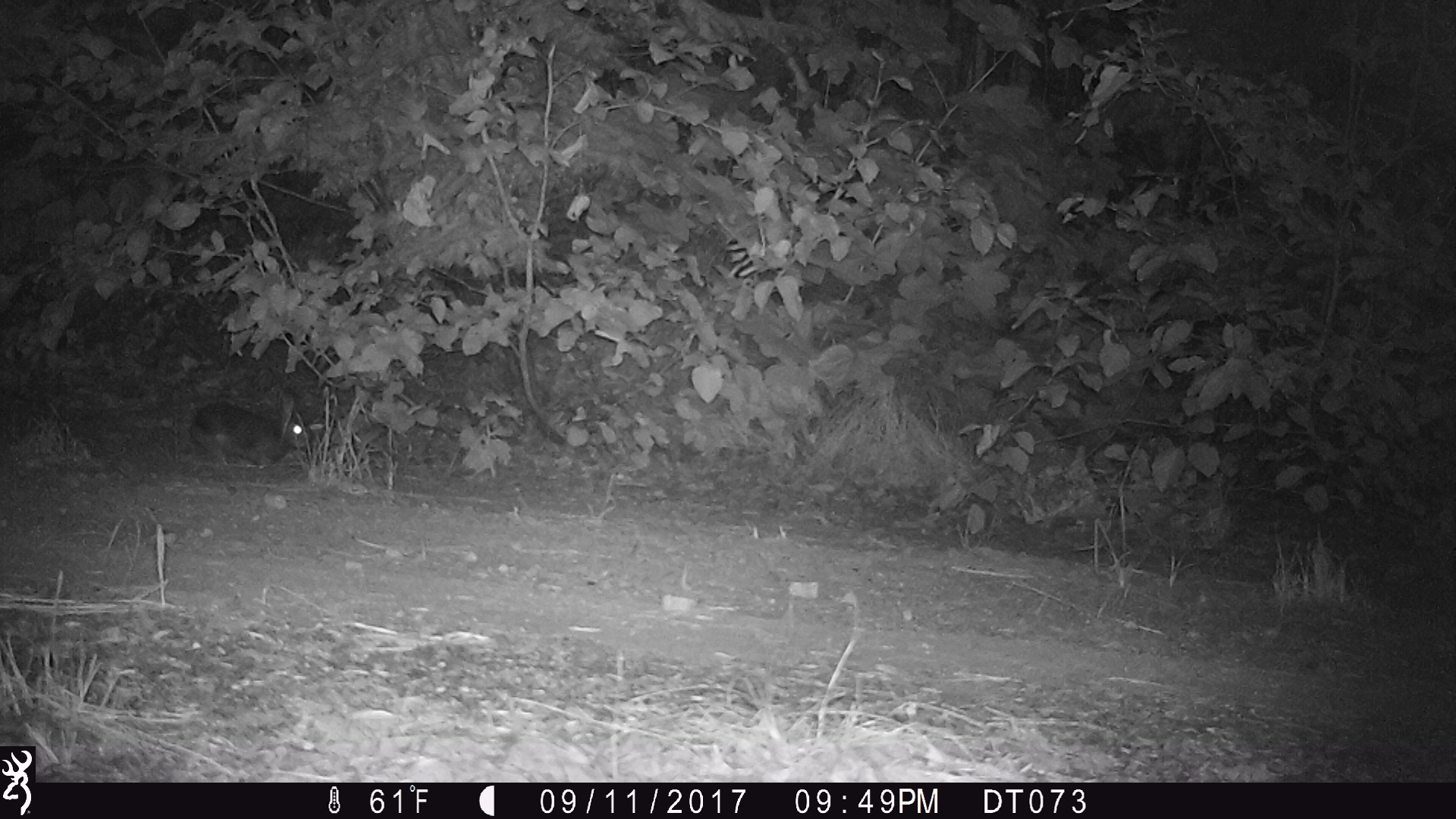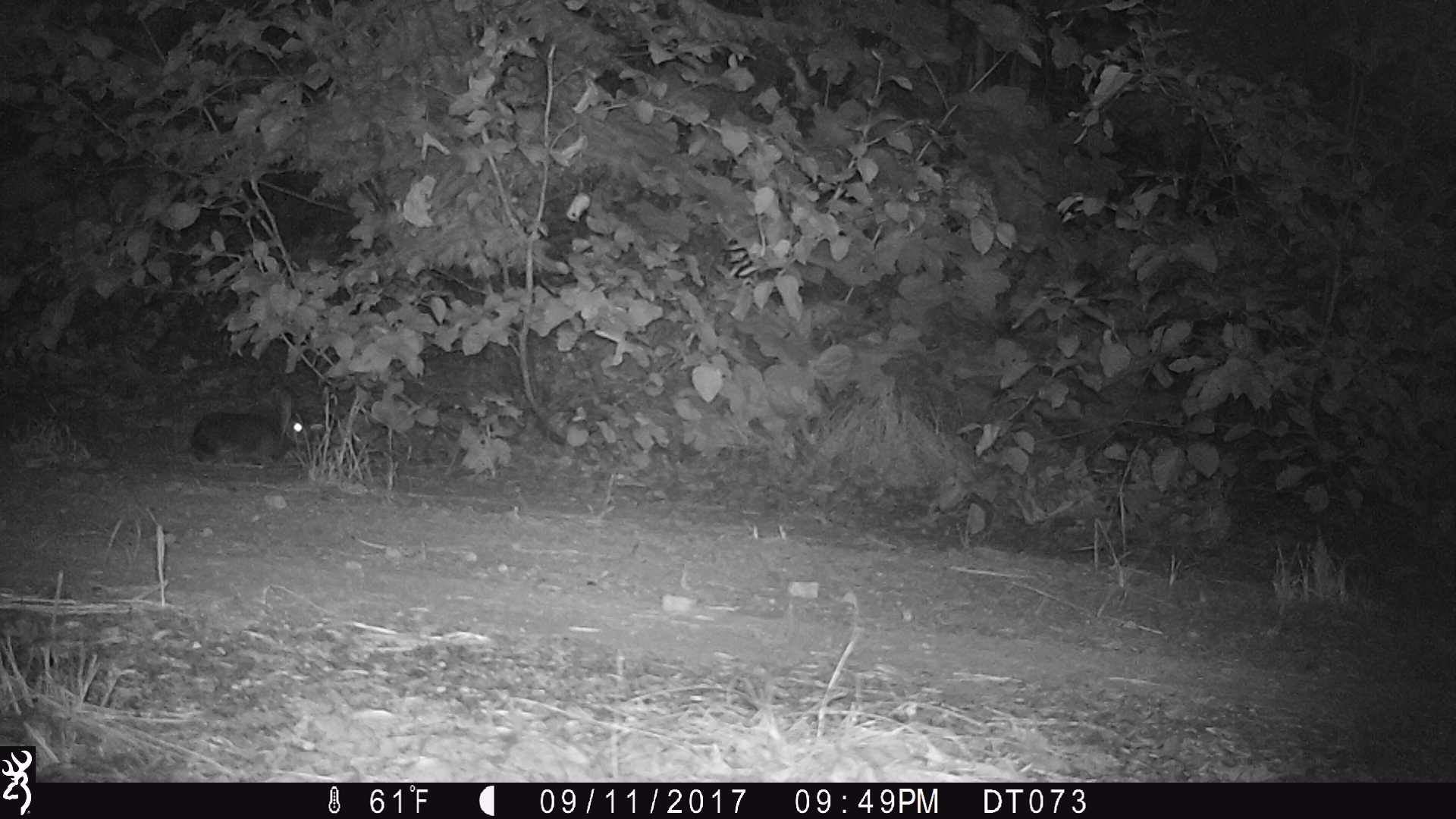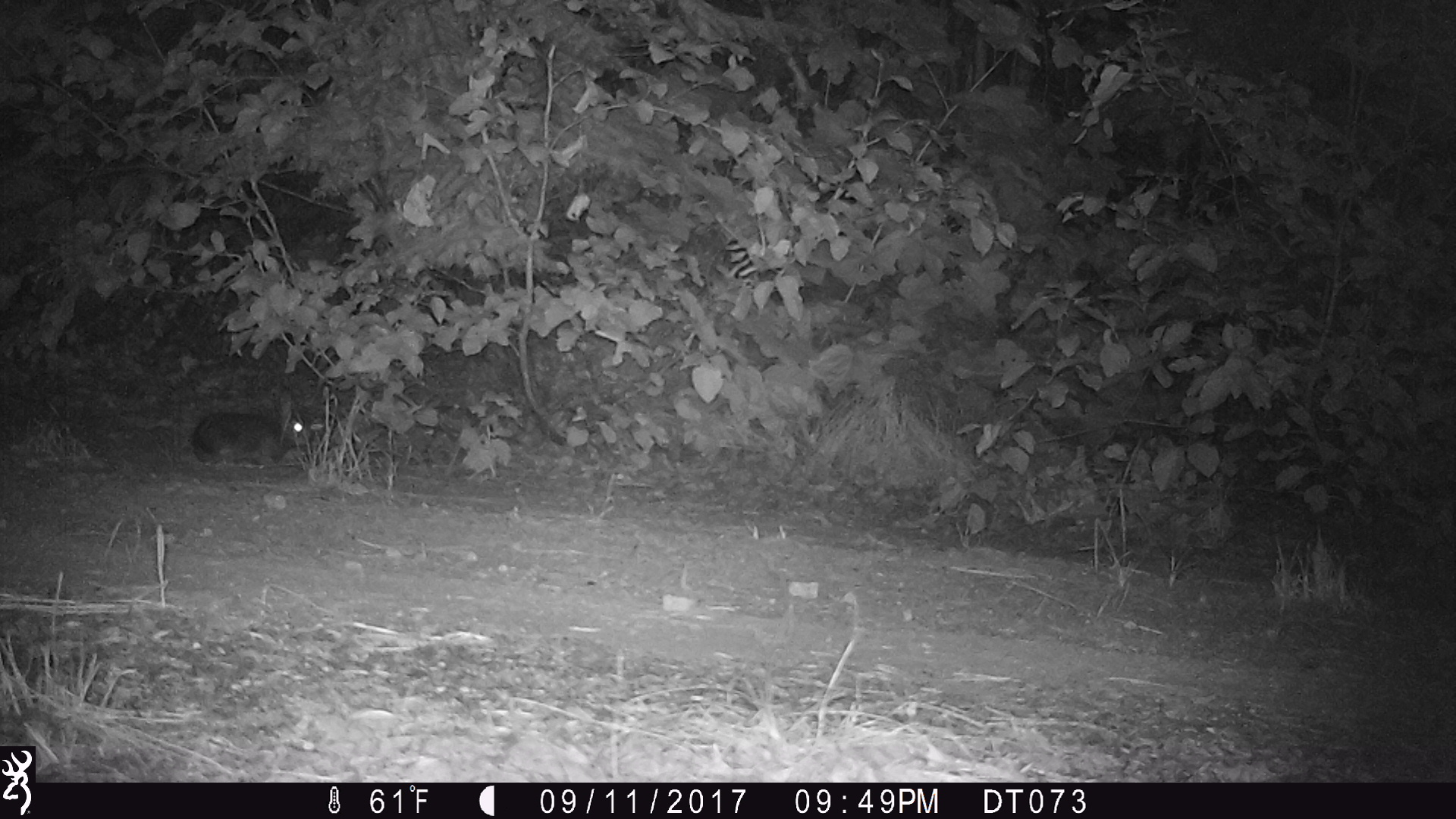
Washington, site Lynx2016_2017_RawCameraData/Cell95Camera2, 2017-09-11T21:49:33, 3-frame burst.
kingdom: Animalia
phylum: Chordata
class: Mammalia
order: Lagomorpha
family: Leporidae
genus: Lepus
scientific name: Lepus americanus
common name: snowshoe hare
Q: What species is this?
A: Lepus americanus (snowshoe hare).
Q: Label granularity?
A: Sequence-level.